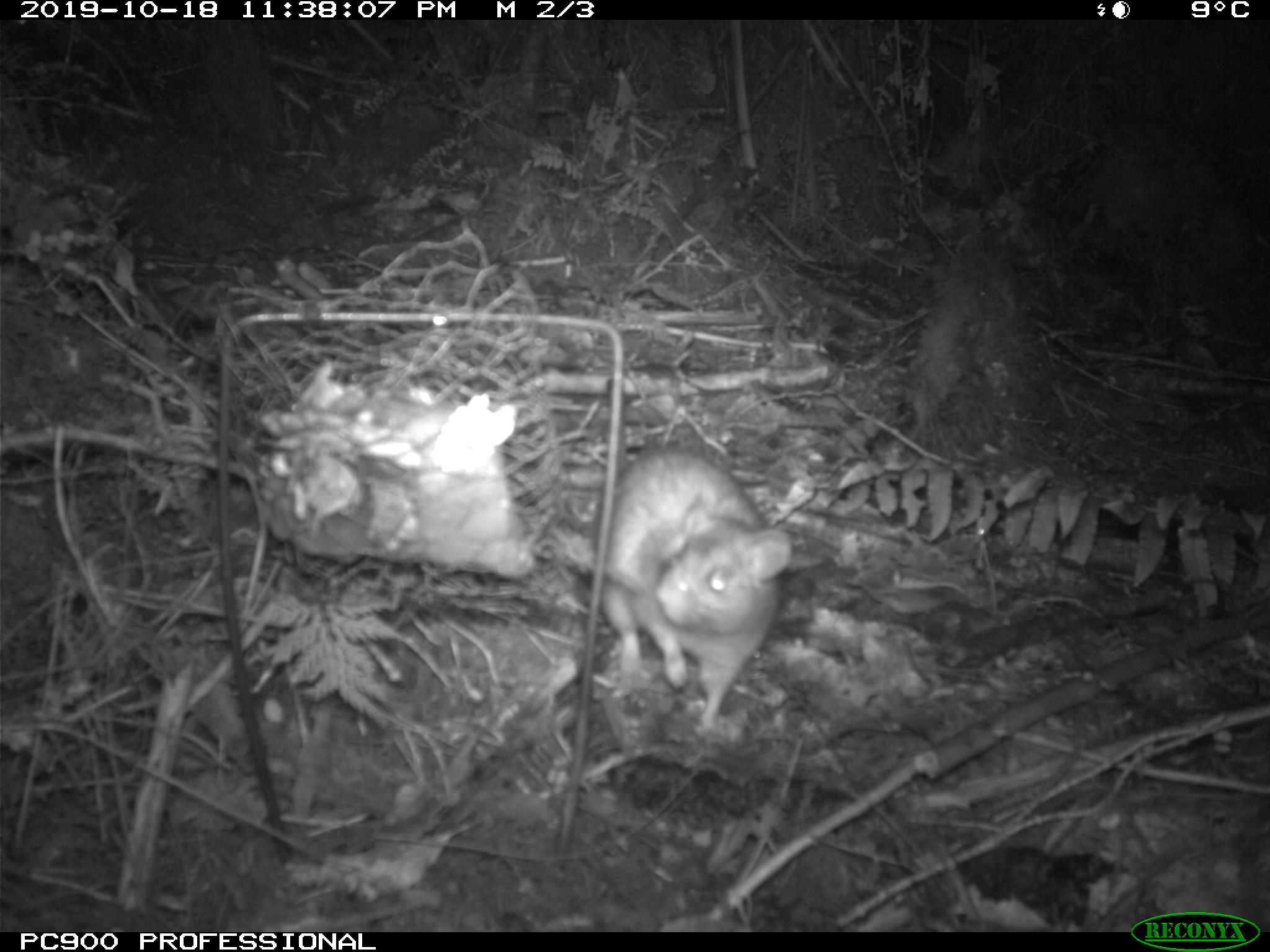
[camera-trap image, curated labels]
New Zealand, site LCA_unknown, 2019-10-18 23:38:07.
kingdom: Animalia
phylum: Chordata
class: Mammalia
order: Rodentia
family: Muridae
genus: Rattus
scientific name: Rattus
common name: rat